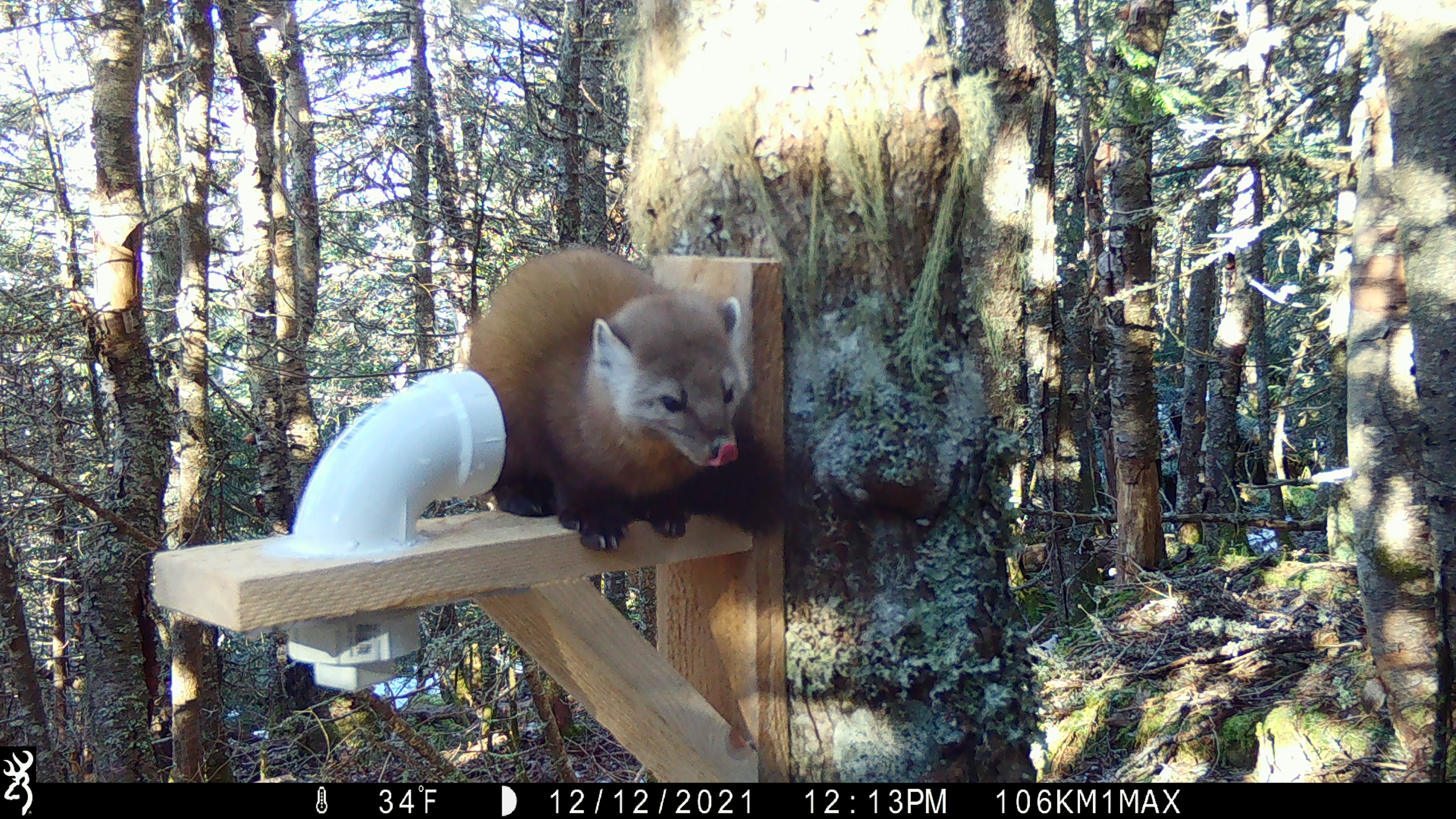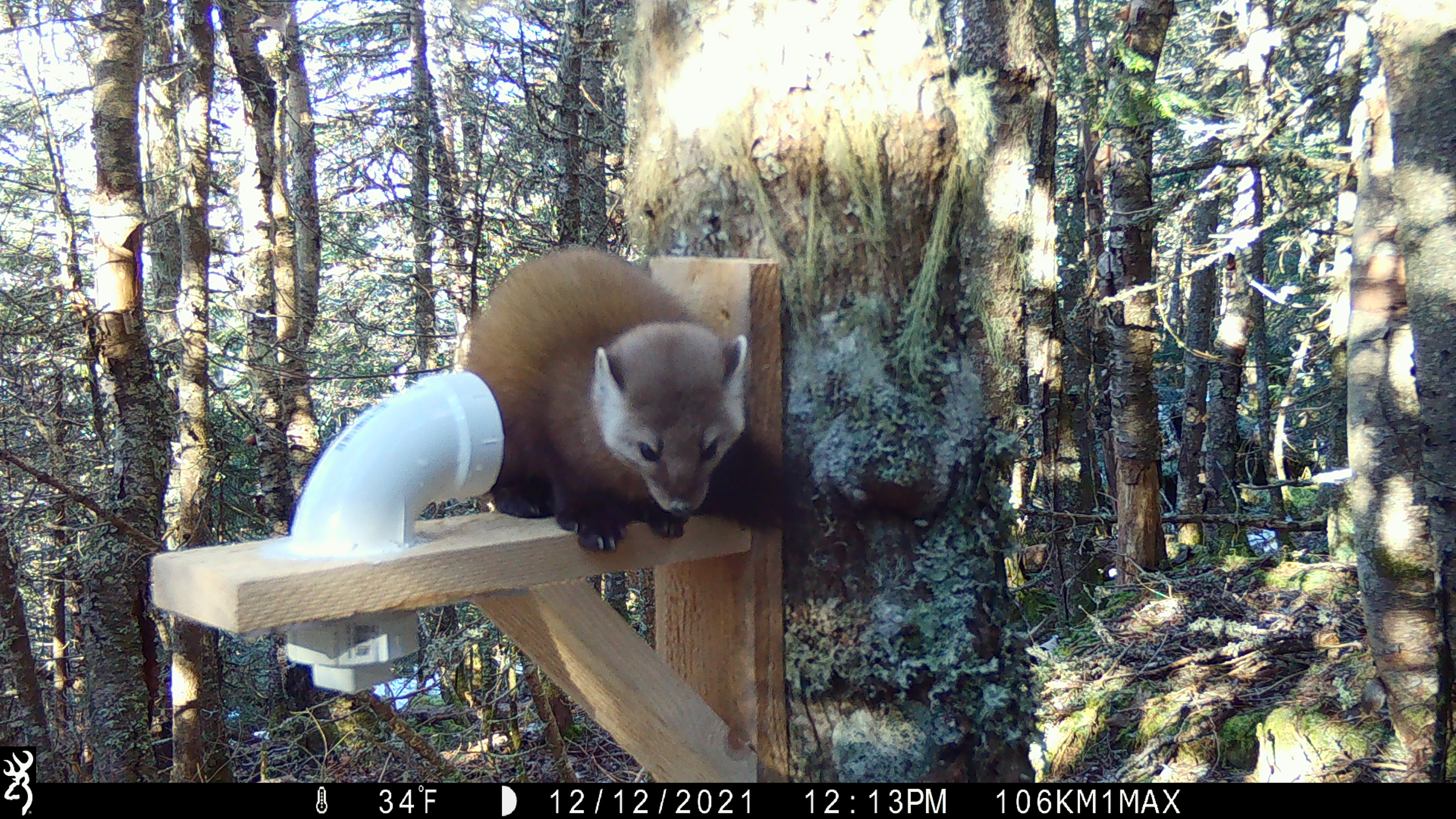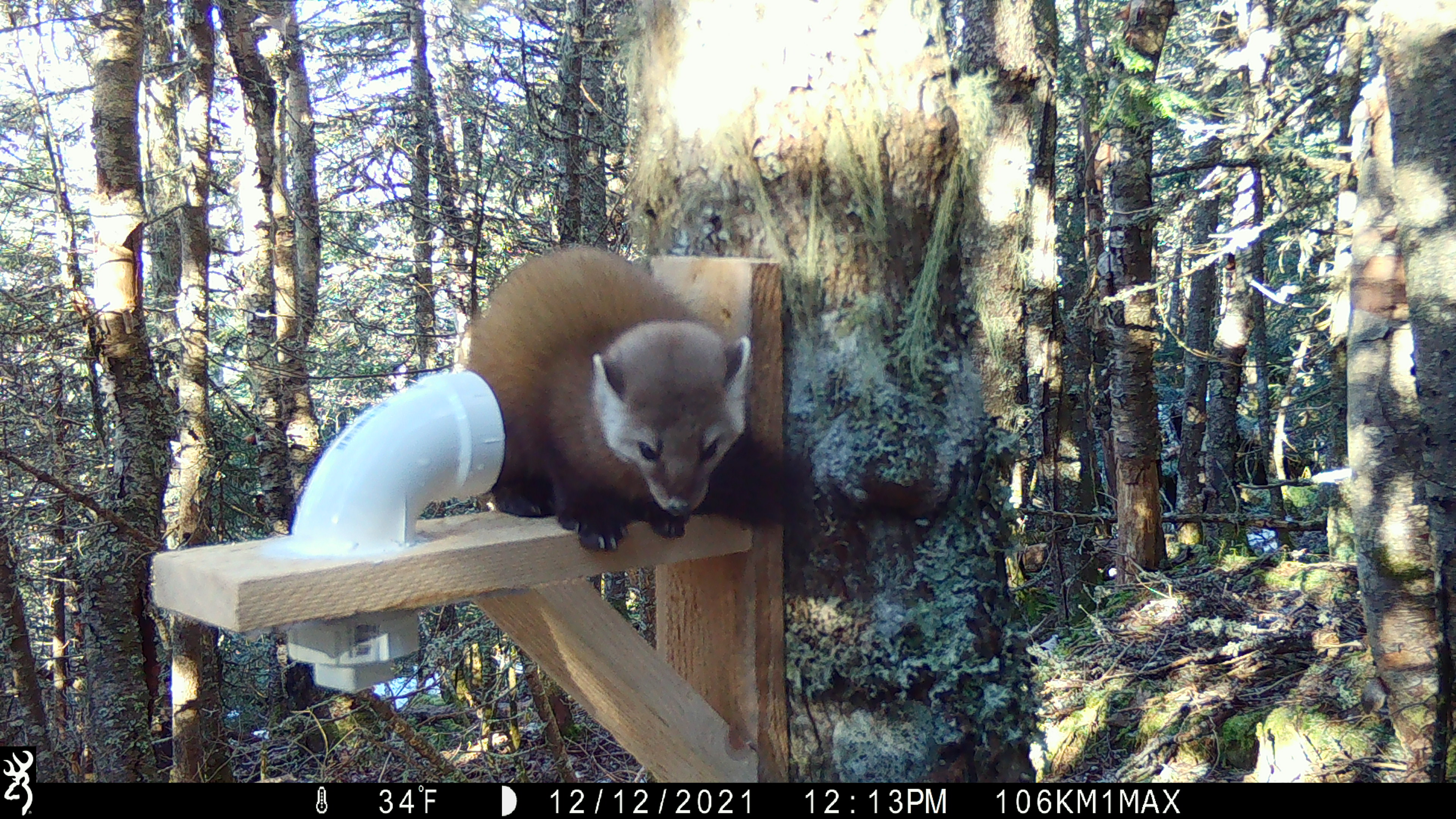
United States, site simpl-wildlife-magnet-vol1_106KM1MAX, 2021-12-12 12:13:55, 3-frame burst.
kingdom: Animalia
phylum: Chordata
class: Mammalia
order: Carnivora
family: Mustelidae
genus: Martes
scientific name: Martes americana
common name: american marten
American marten (Martes americana).